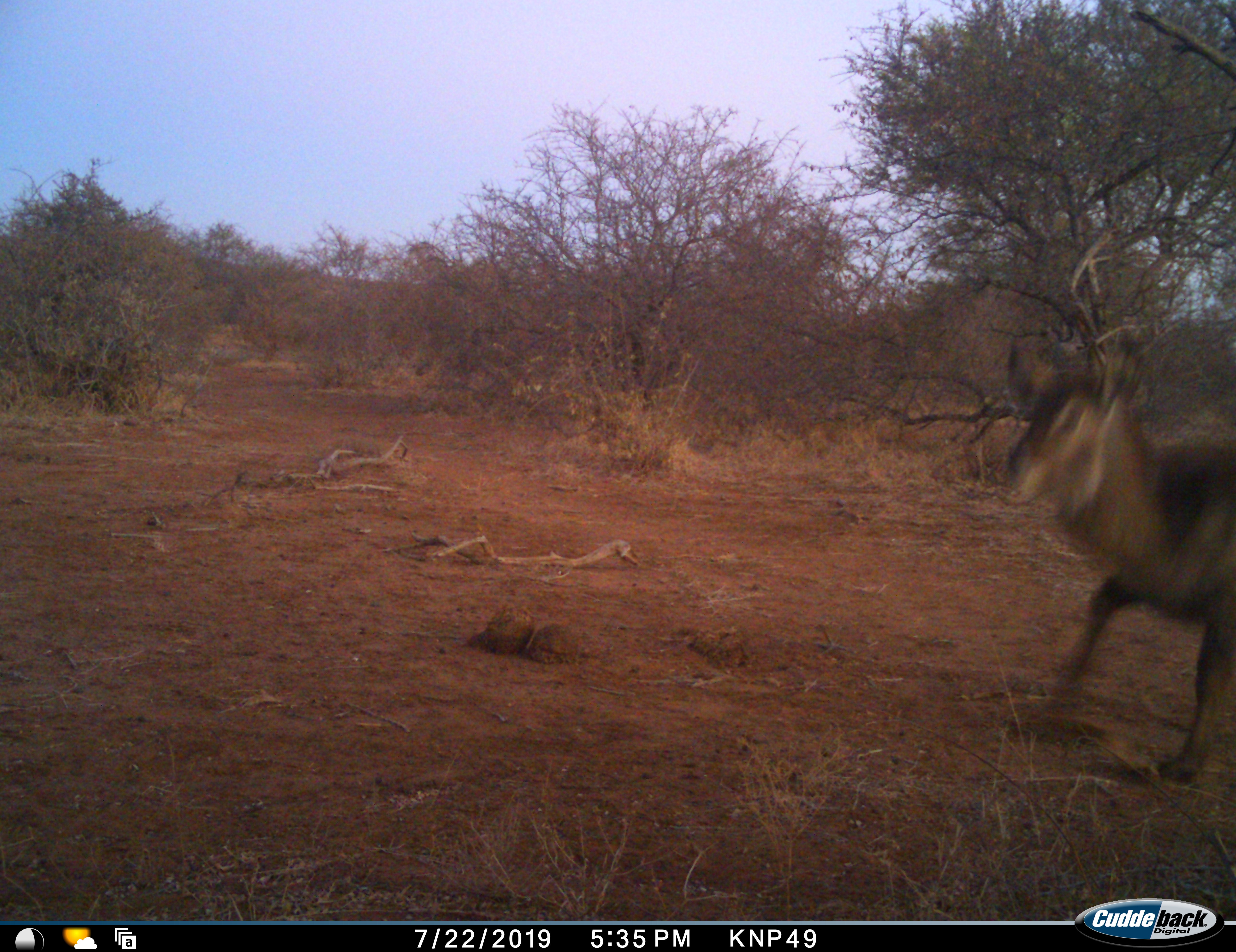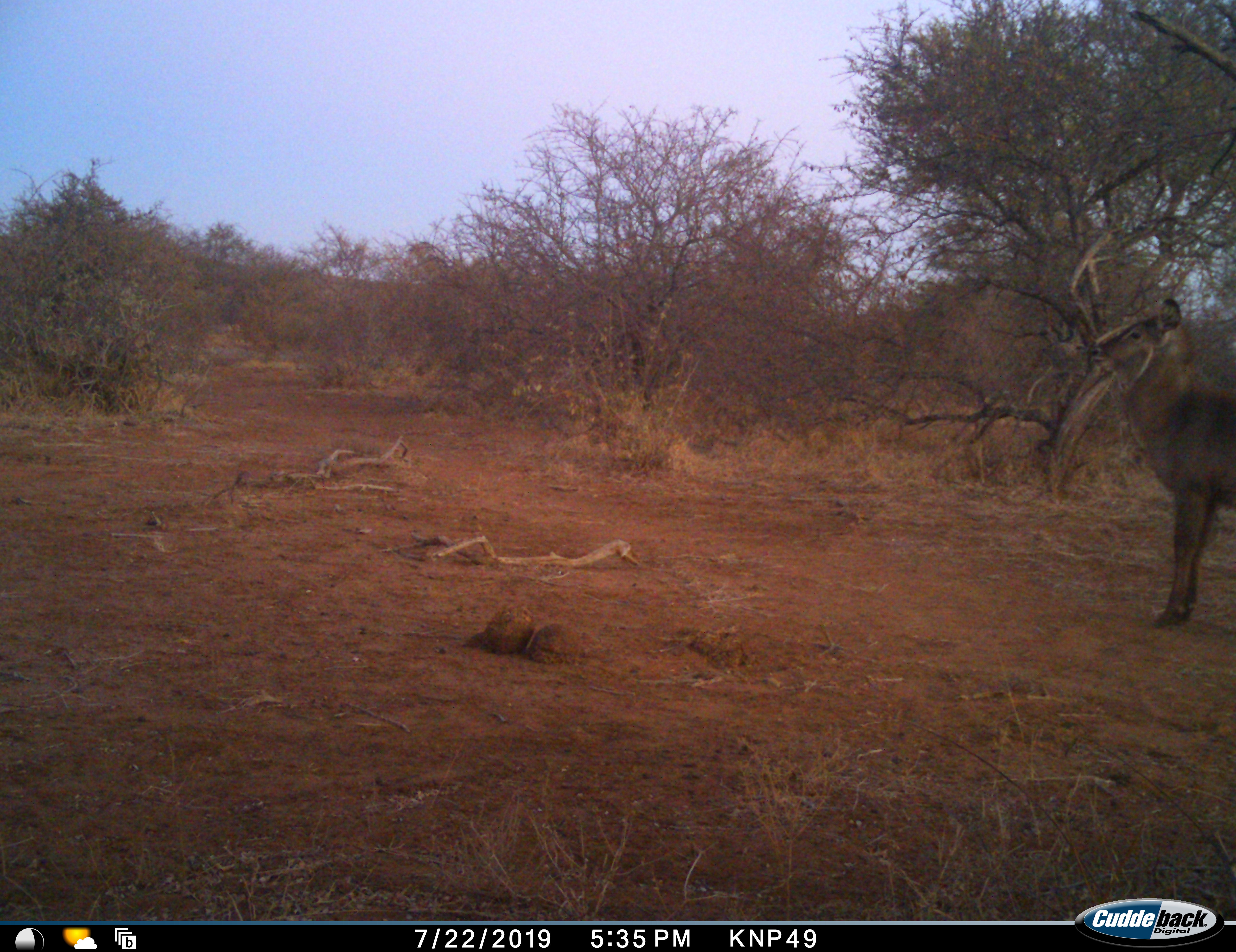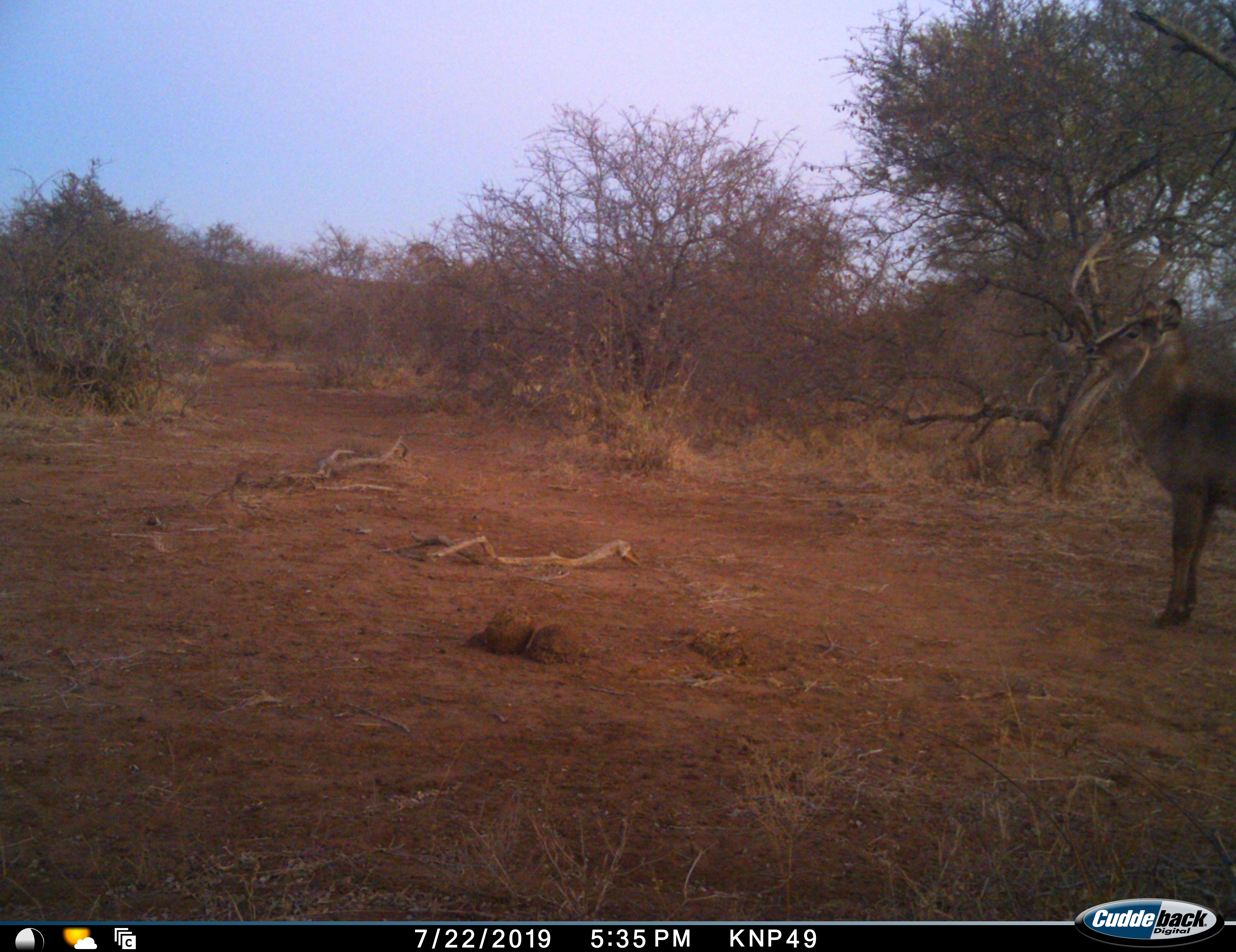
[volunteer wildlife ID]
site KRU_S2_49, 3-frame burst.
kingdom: Animalia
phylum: Chordata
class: Mammalia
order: Artiodactyla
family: Bovidae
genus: Kobus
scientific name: Kobus ellipsiprymnus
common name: waterbuck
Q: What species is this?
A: Waterbuck (Kobus ellipsiprymnus).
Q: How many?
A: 1.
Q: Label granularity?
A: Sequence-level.